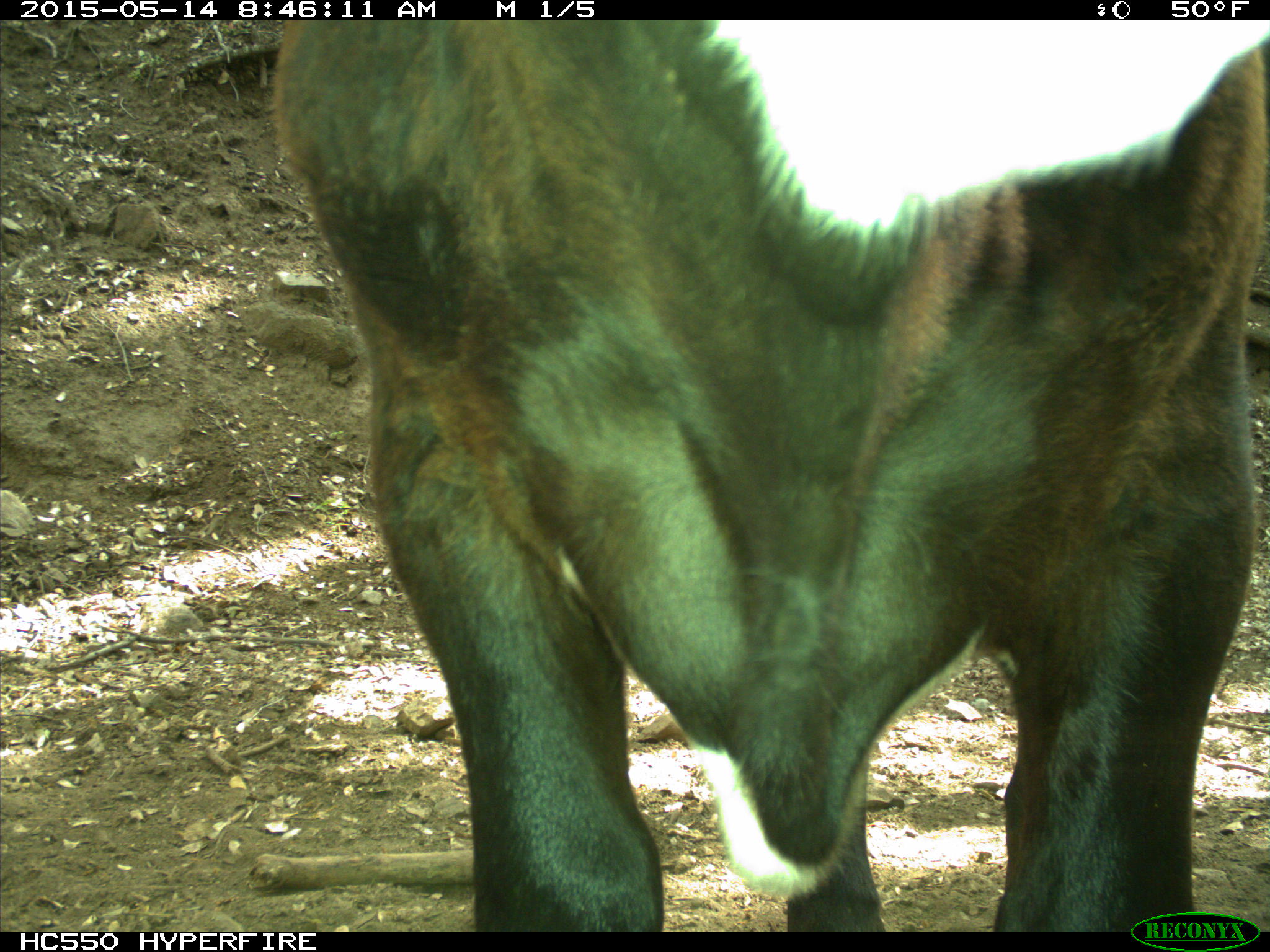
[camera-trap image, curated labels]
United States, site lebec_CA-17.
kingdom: Animalia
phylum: Chordata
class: Mammalia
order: Artiodactyla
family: Bovidae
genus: Bos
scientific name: Bos taurus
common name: domestic cow